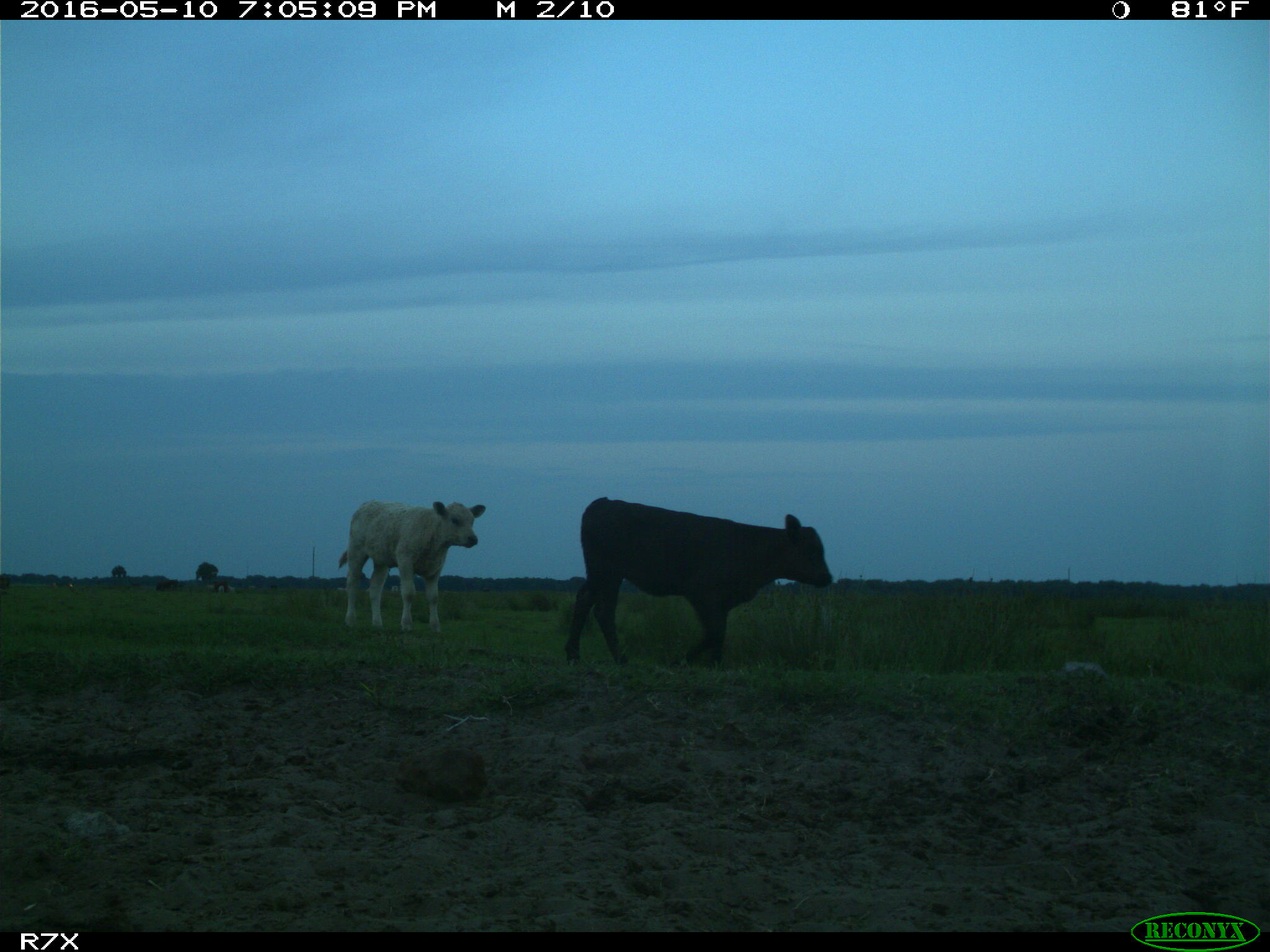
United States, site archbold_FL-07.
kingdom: Animalia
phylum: Chordata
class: Mammalia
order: Artiodactyla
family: Bovidae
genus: Bos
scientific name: Bos taurus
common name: domestic cow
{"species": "Bos taurus (domestic cow)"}